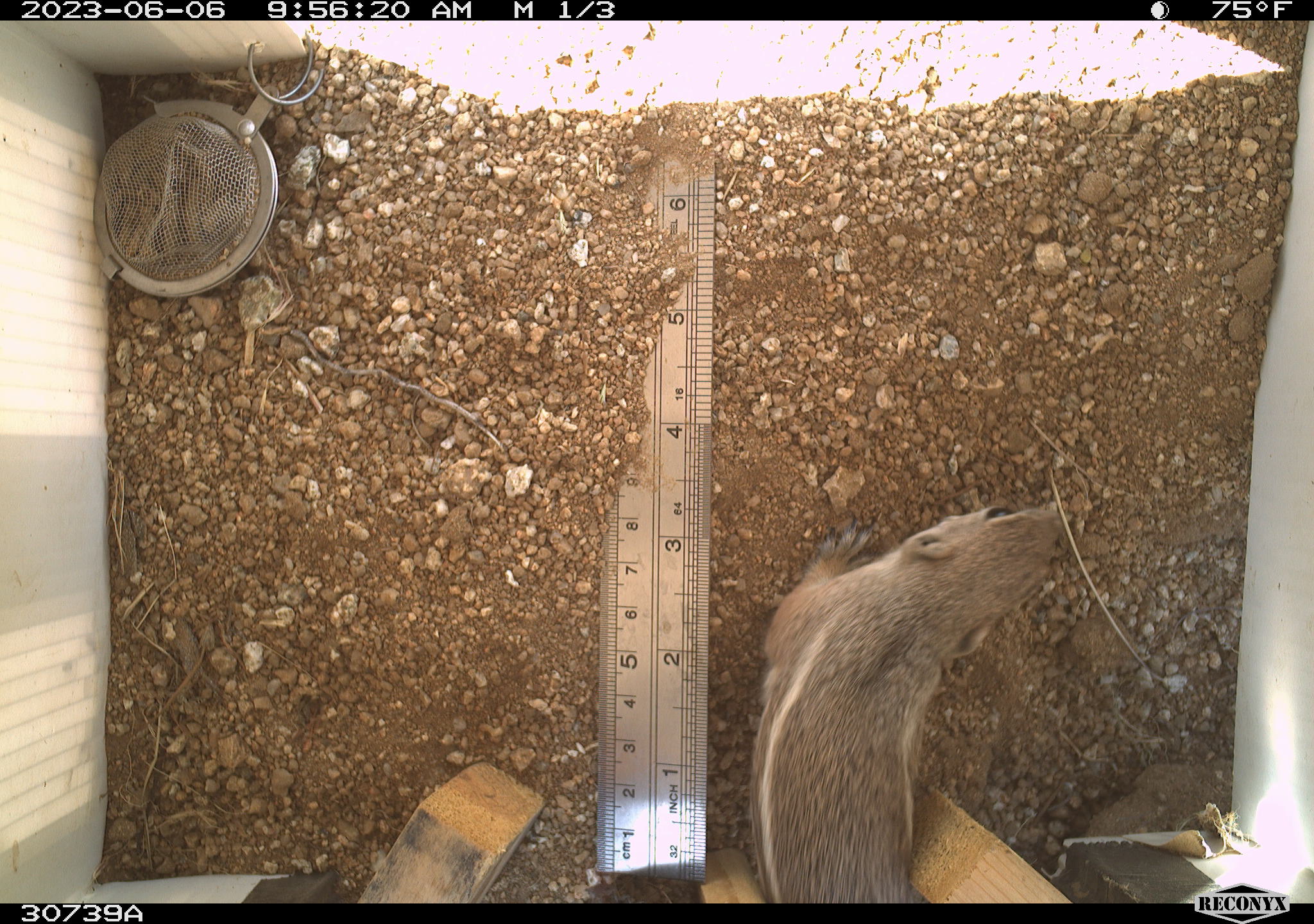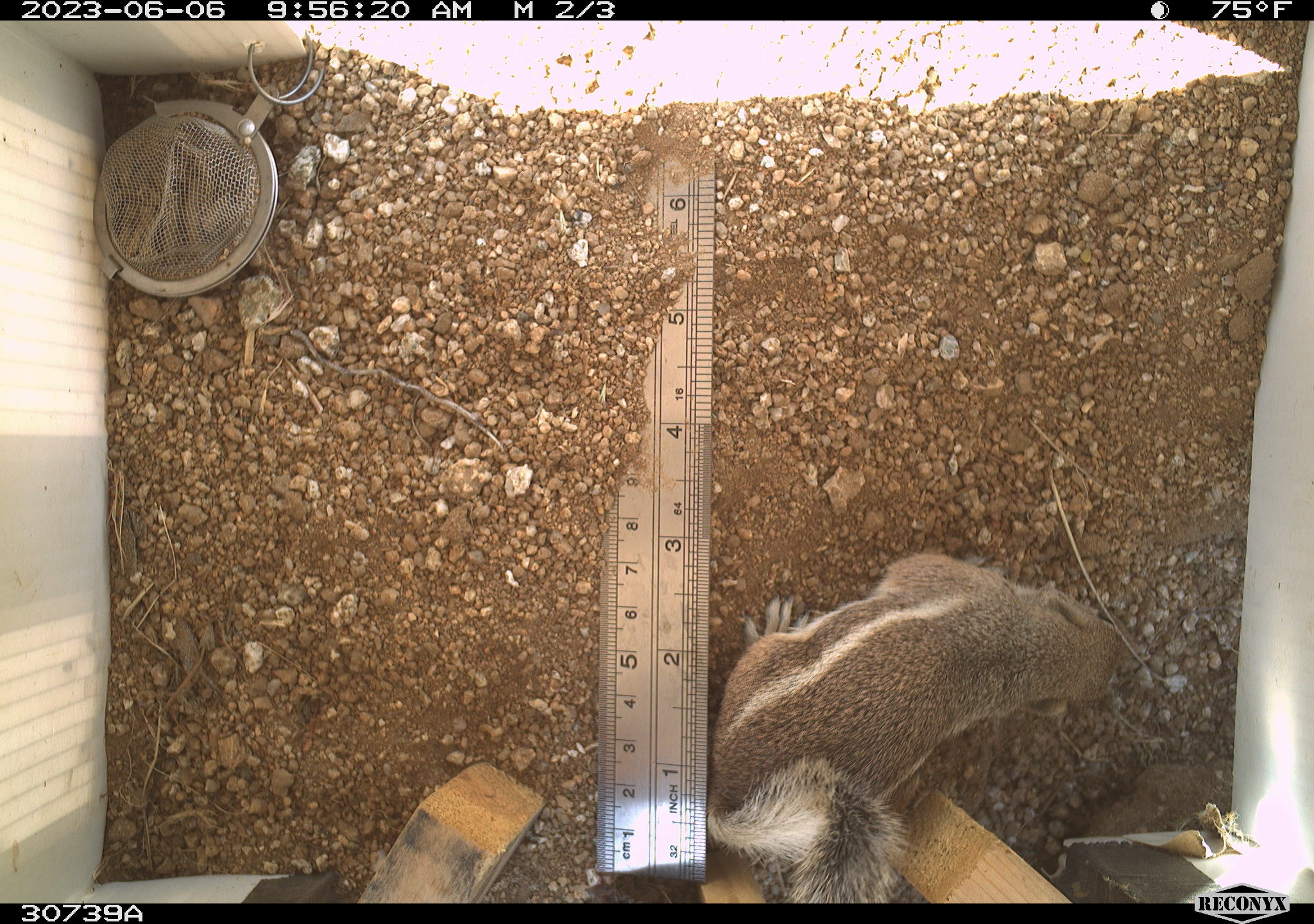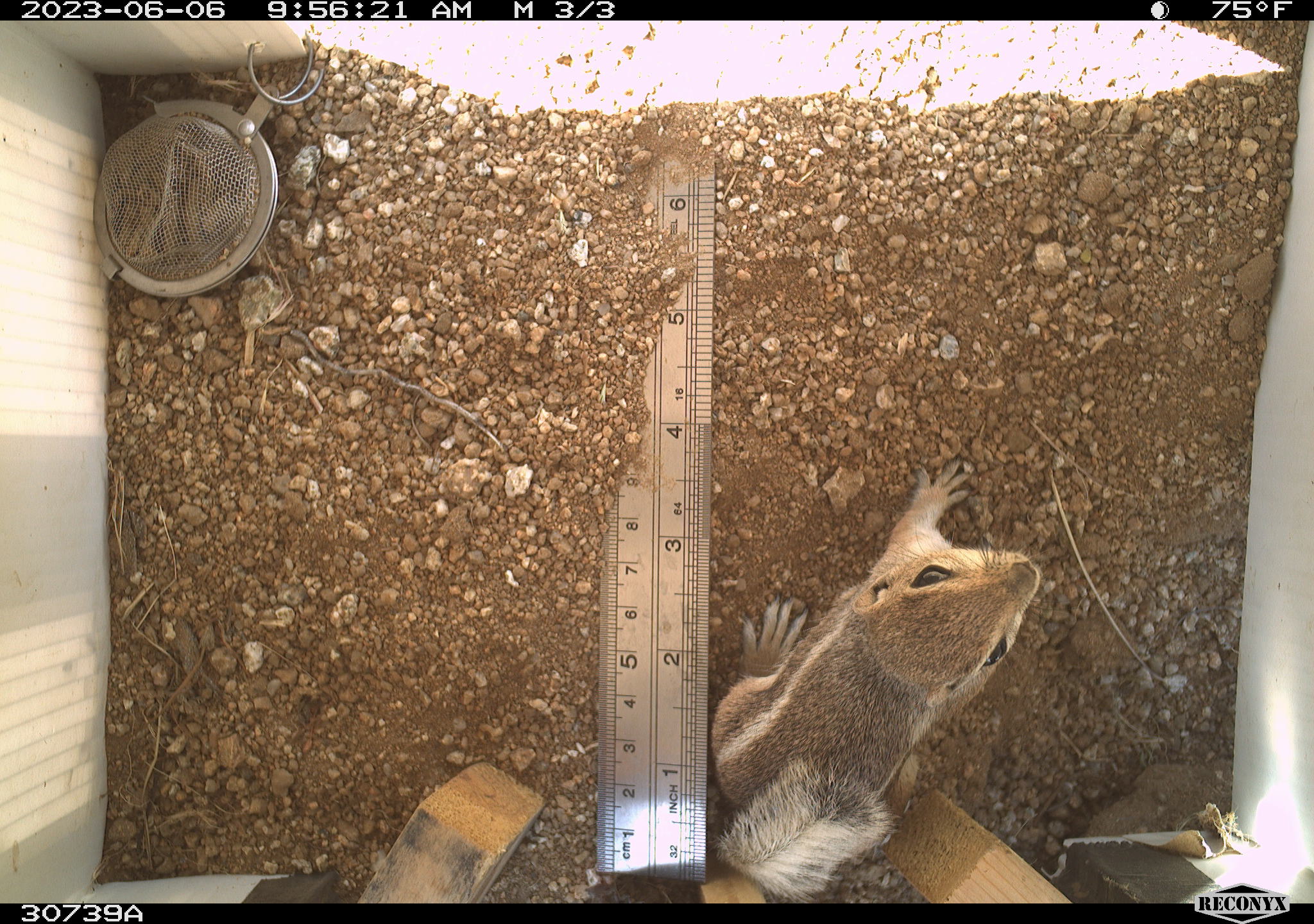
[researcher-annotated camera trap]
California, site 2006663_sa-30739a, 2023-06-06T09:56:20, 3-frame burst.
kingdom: Animalia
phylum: Chordata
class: Mammalia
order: Rodentia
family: Sciuridae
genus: Ammospermophilus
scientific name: Ammospermophilus leucurus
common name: white-tailed antelope squirrel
White-tailed antelope squirrel (Ammospermophilus leucurus).